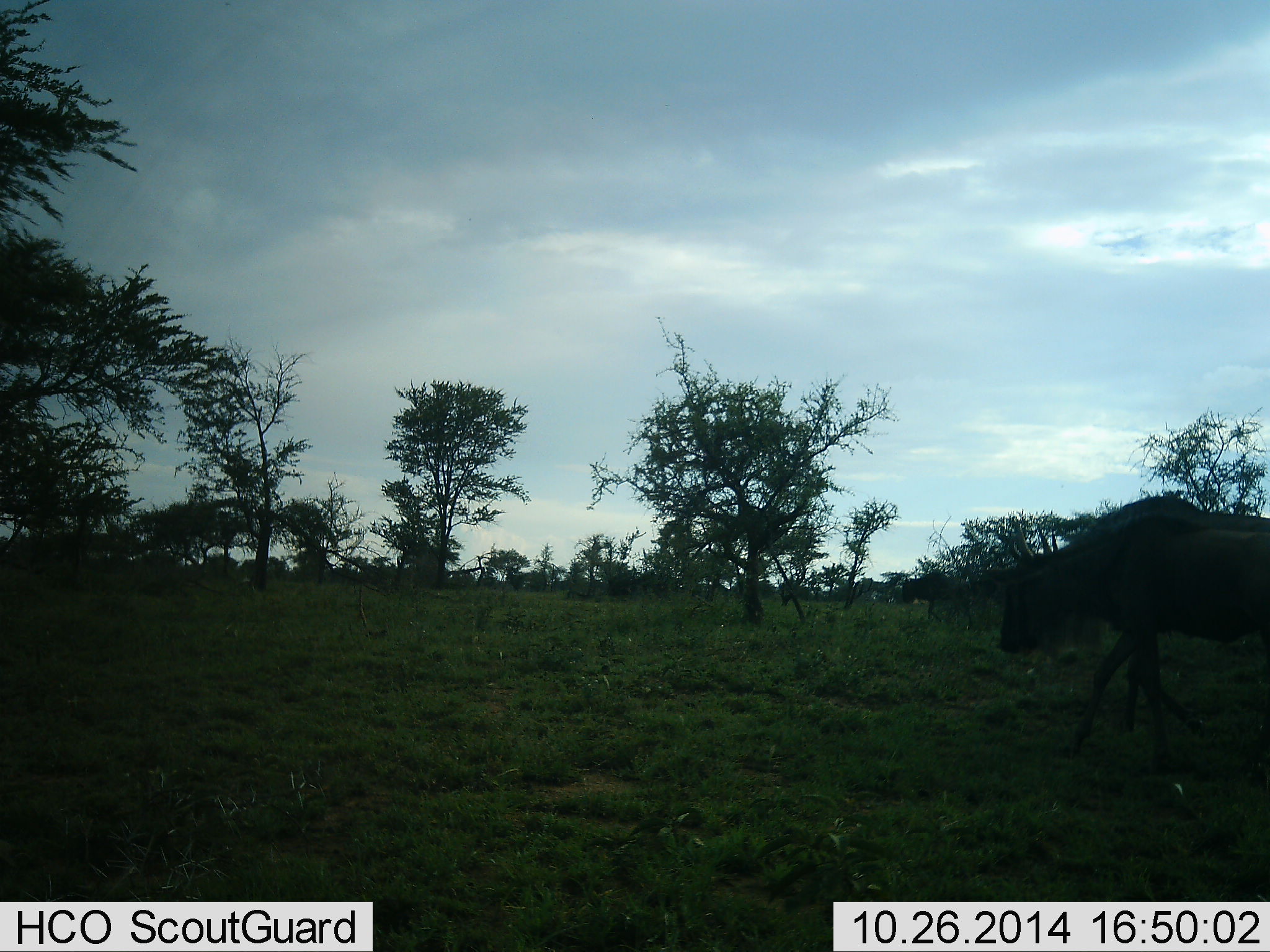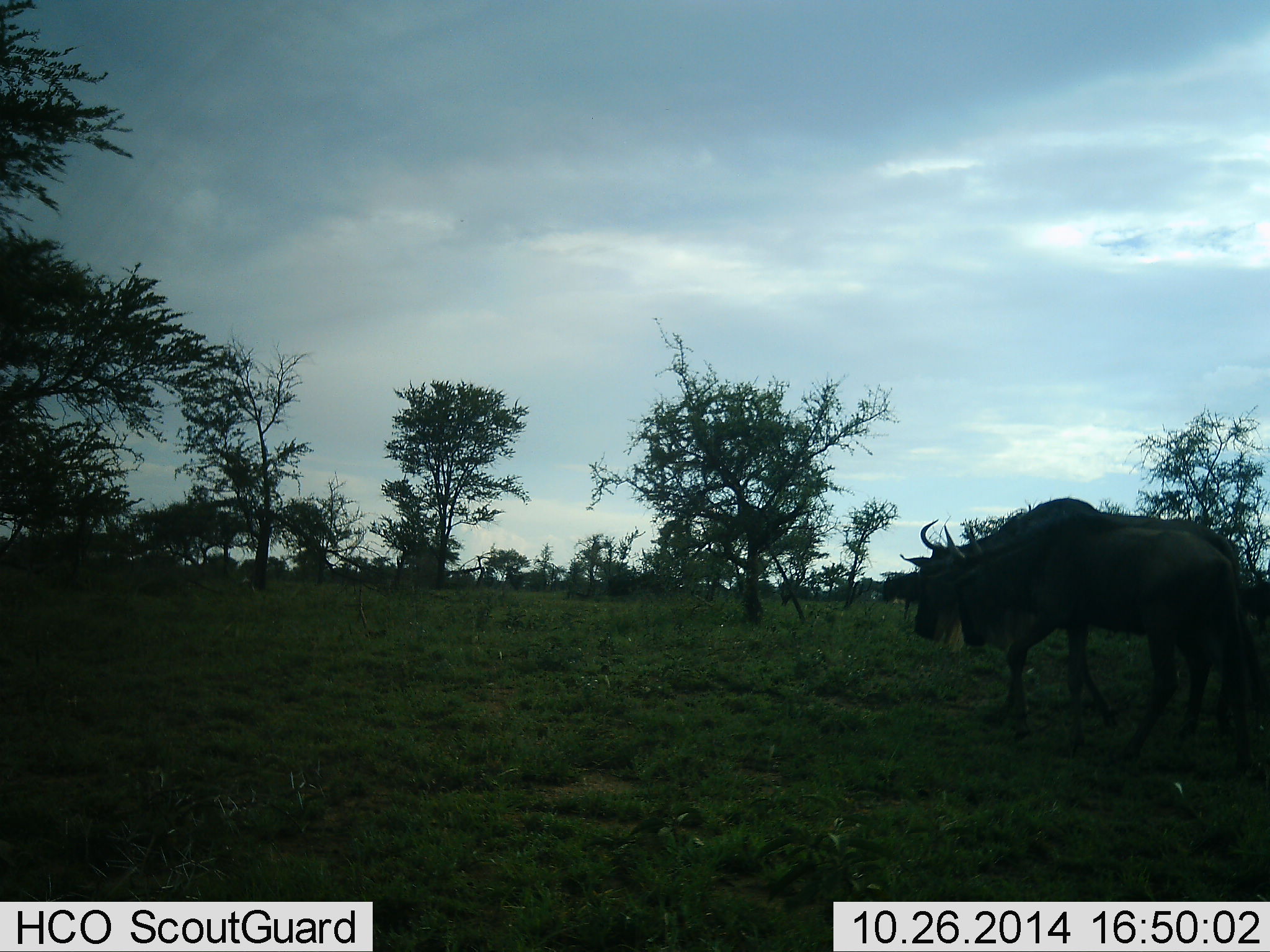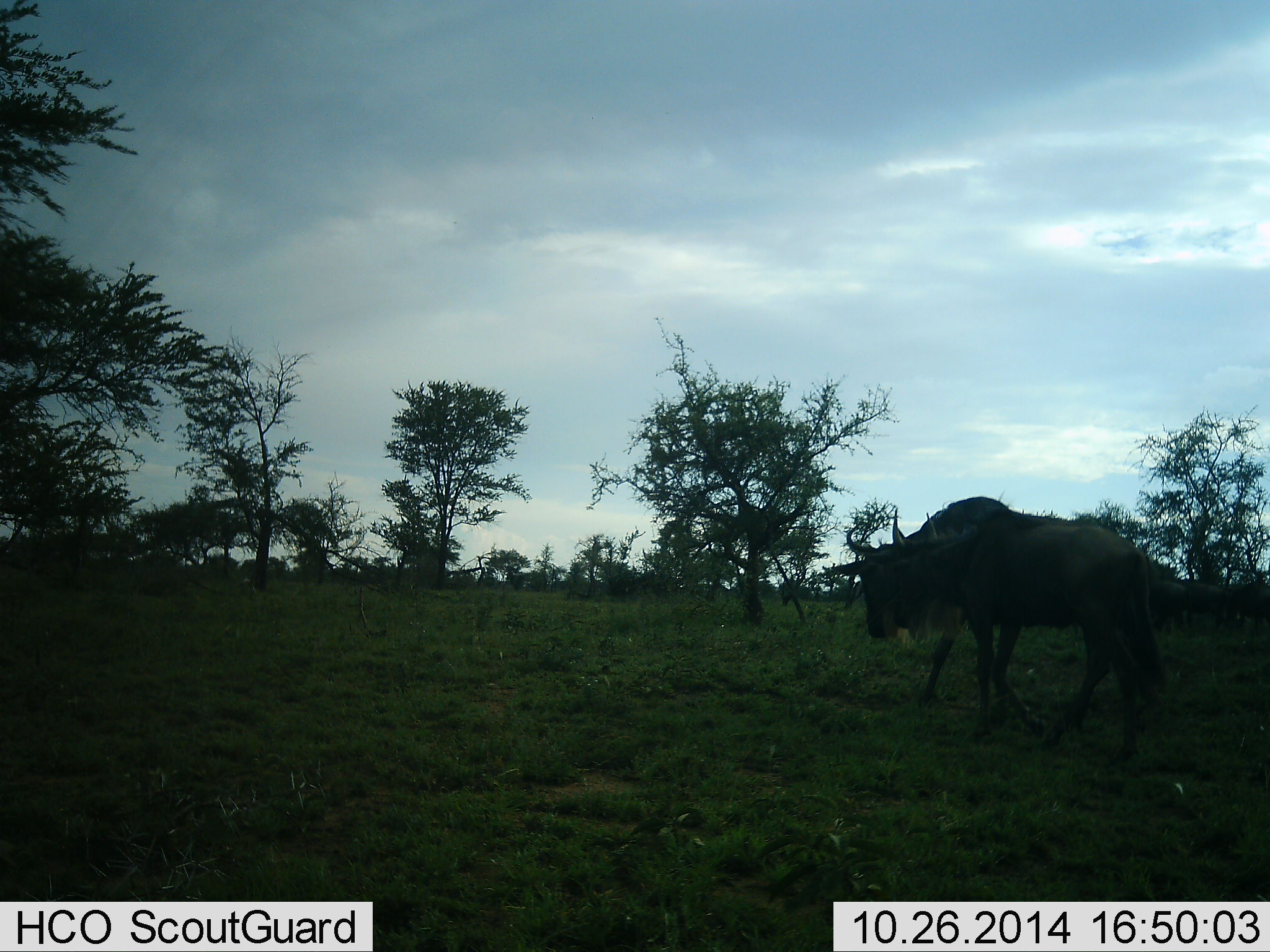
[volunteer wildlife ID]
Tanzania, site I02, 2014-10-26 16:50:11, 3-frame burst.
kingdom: Animalia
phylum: Chordata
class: Mammalia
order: Artiodactyla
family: Bovidae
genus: Connochaetes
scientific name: Connochaetes taurinus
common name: blue wildebeest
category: wildebeest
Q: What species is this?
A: Wildebeest (blue wildebeest) (Connochaetes taurinus).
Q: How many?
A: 2.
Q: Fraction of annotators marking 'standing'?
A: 20%.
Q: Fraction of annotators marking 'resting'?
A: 0%.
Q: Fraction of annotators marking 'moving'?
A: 80%.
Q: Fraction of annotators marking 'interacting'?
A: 0%.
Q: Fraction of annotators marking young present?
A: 0%.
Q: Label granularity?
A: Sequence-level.